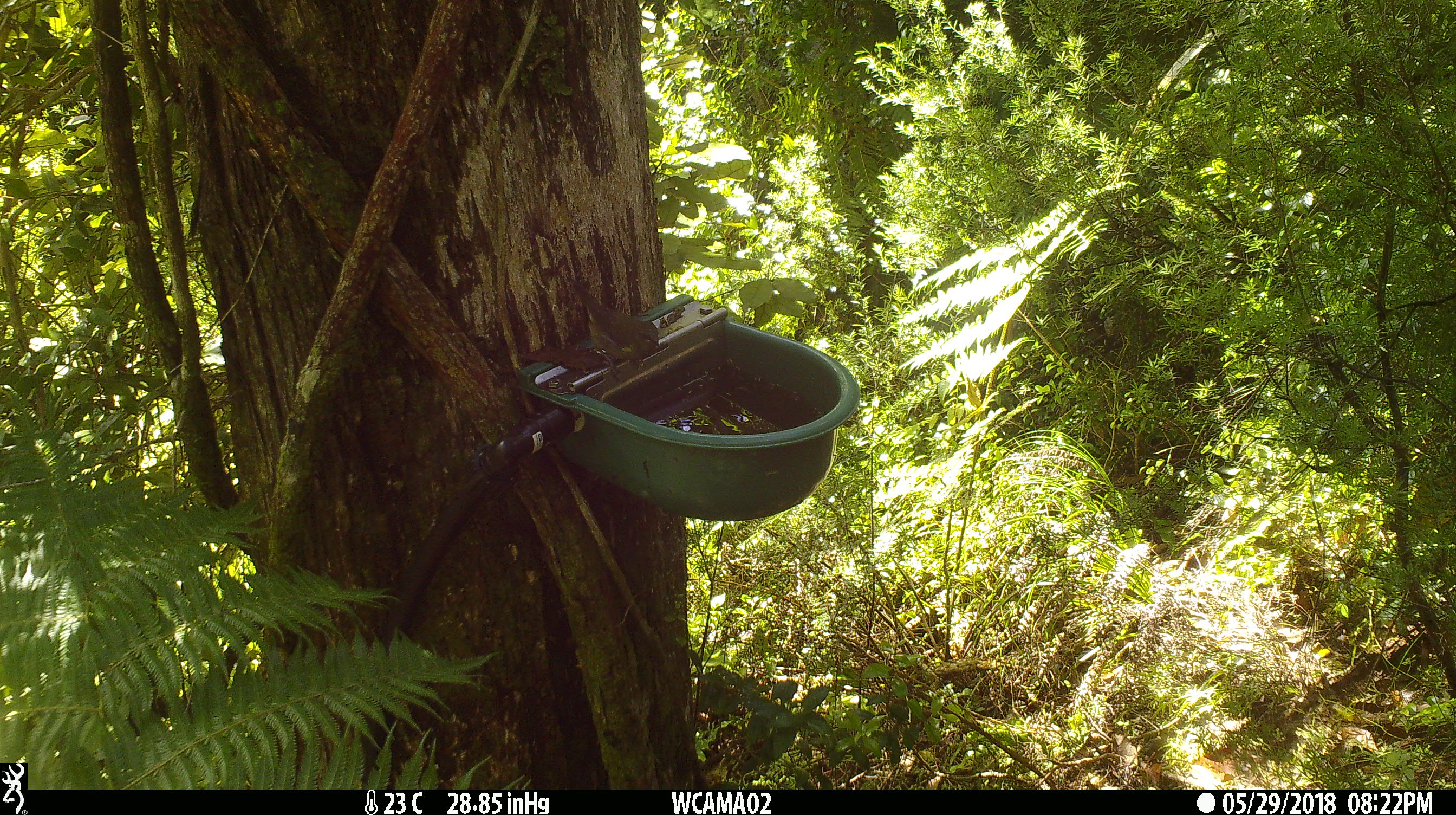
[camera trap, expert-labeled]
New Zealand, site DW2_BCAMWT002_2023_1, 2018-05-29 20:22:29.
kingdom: Animalia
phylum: Chordata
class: Aves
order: Passeriformes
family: Meliphagidae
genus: Anthornis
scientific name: Anthornis melanura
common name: new zealand bellbird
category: bellbird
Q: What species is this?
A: Bellbird (new zealand bellbird) (Anthornis melanura).